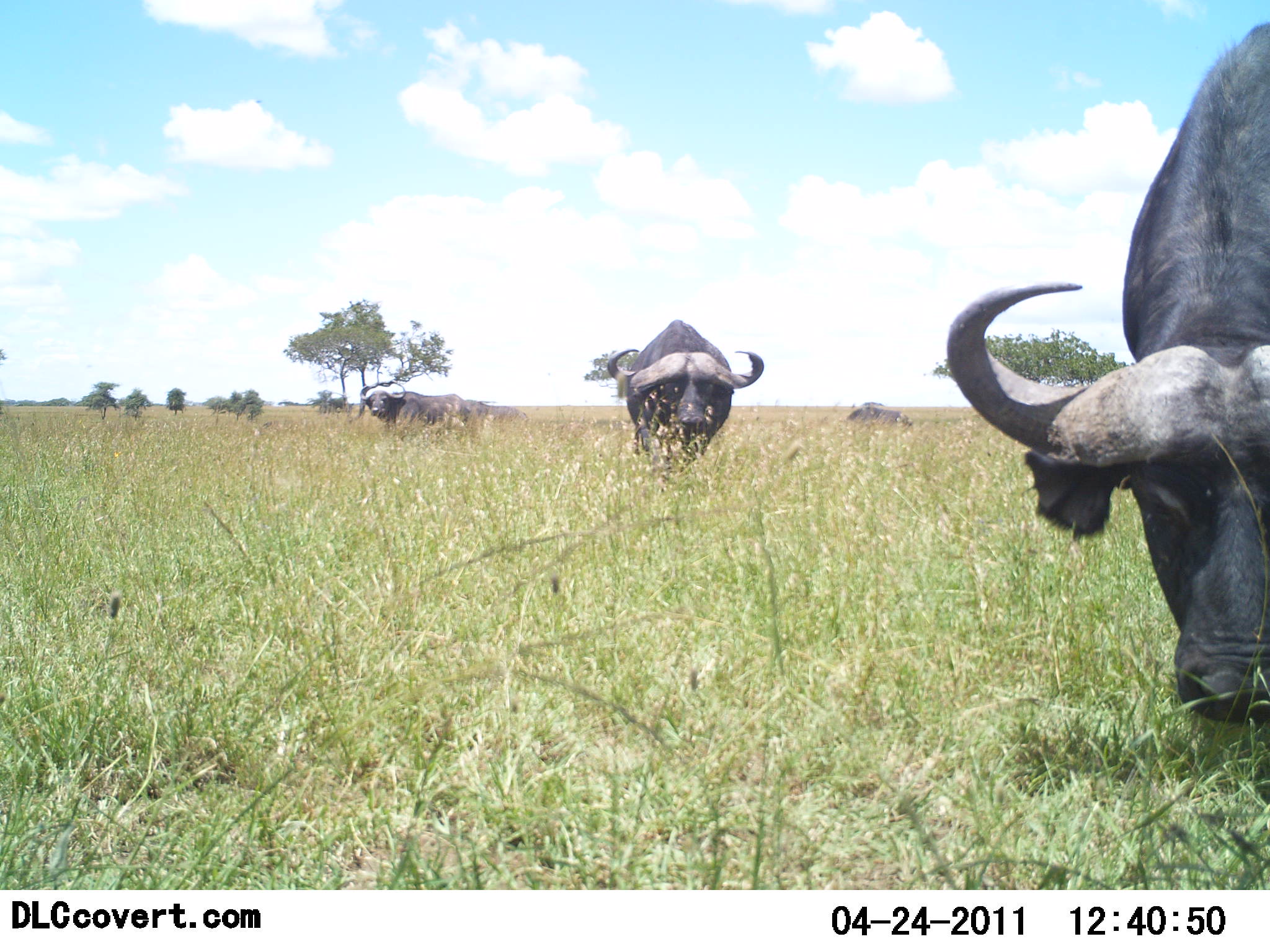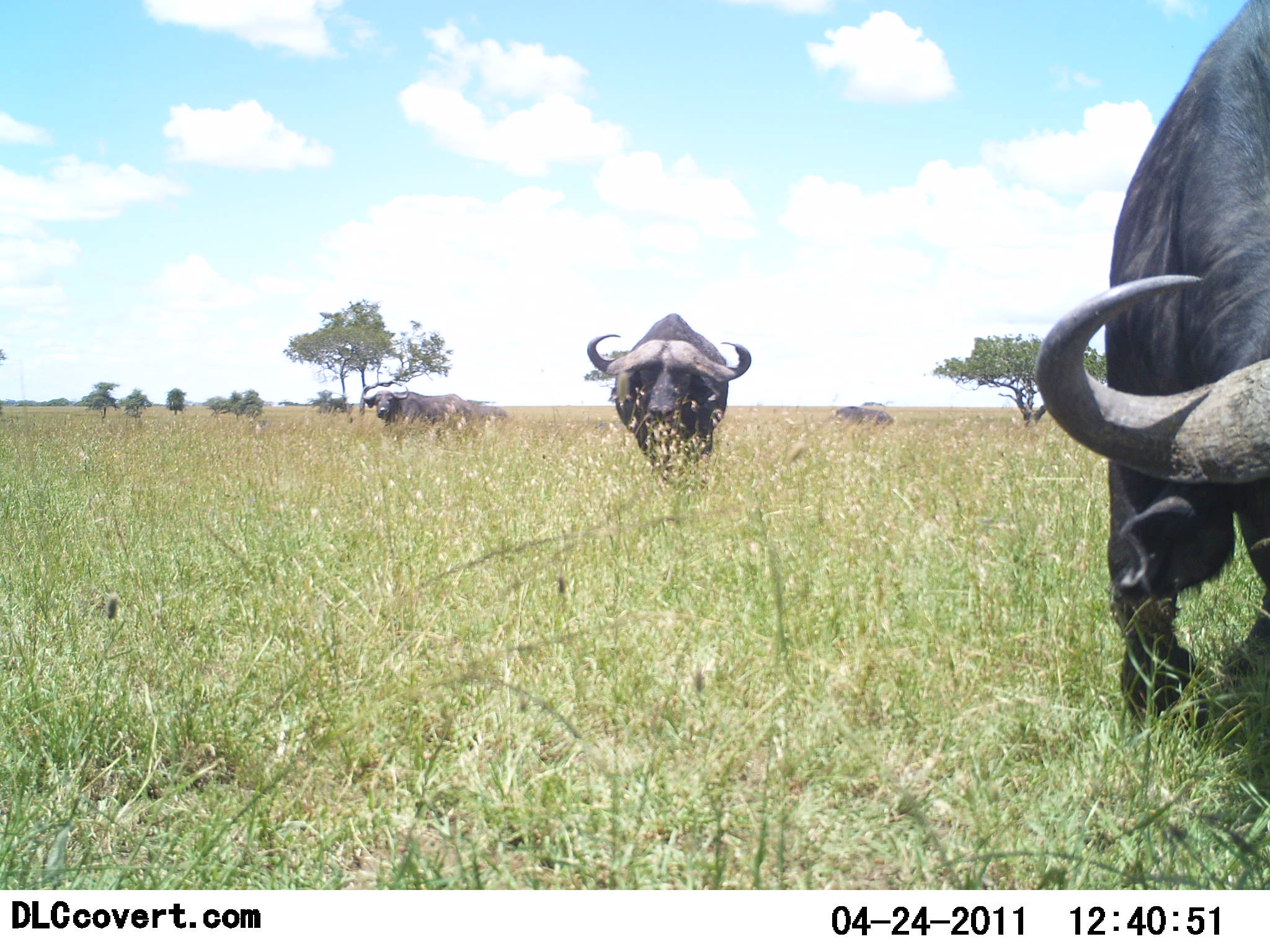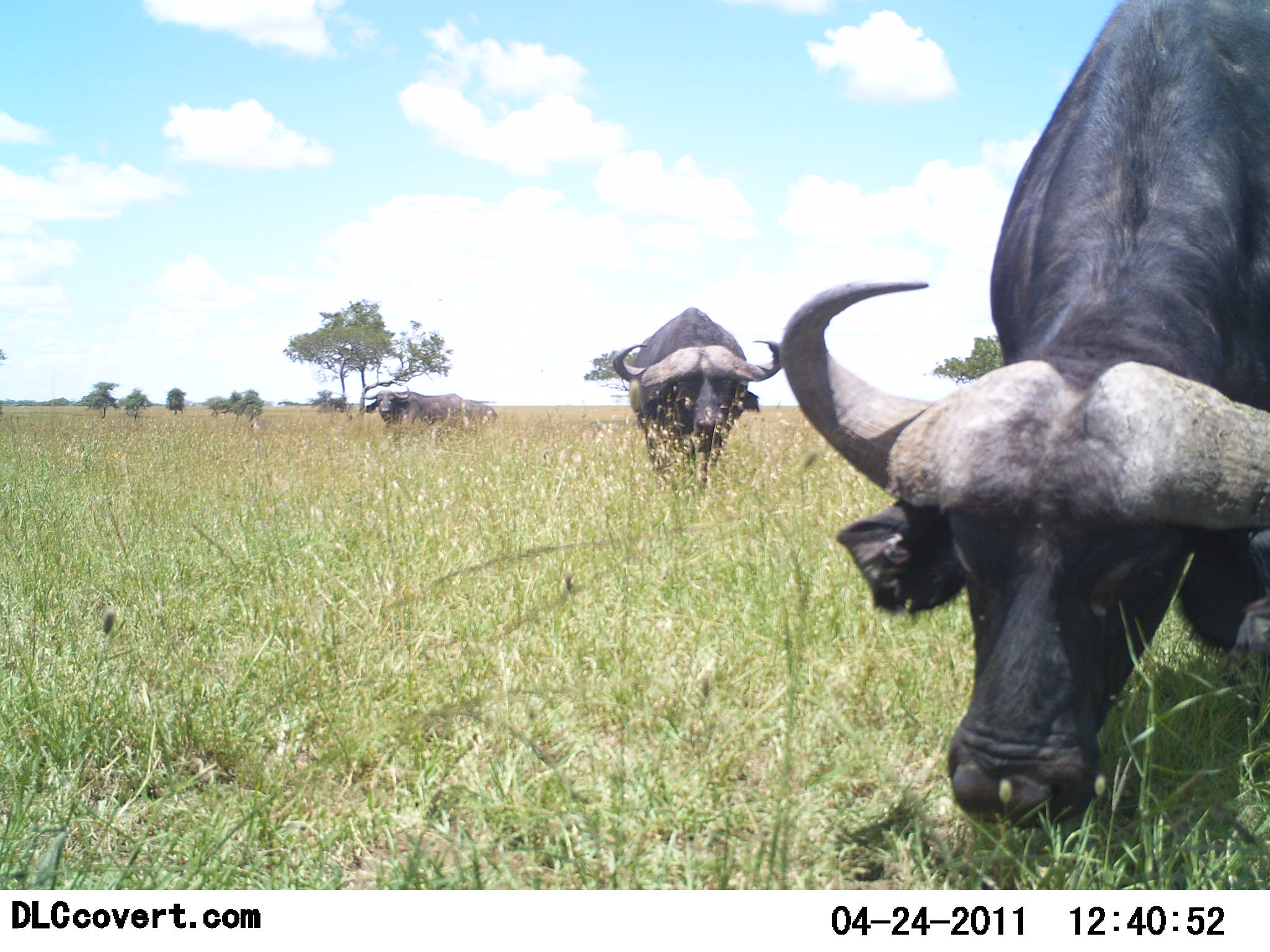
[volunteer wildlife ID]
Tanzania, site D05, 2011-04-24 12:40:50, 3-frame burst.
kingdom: Animalia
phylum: Chordata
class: Mammalia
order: Artiodactyla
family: Bovidae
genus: Syncerus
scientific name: Syncerus caffer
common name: cape buffalo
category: buffalo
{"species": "buffalo (cape buffalo) (Syncerus caffer)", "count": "3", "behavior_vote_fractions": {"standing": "46%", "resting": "8%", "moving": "54%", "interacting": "0%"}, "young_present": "0%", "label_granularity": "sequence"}